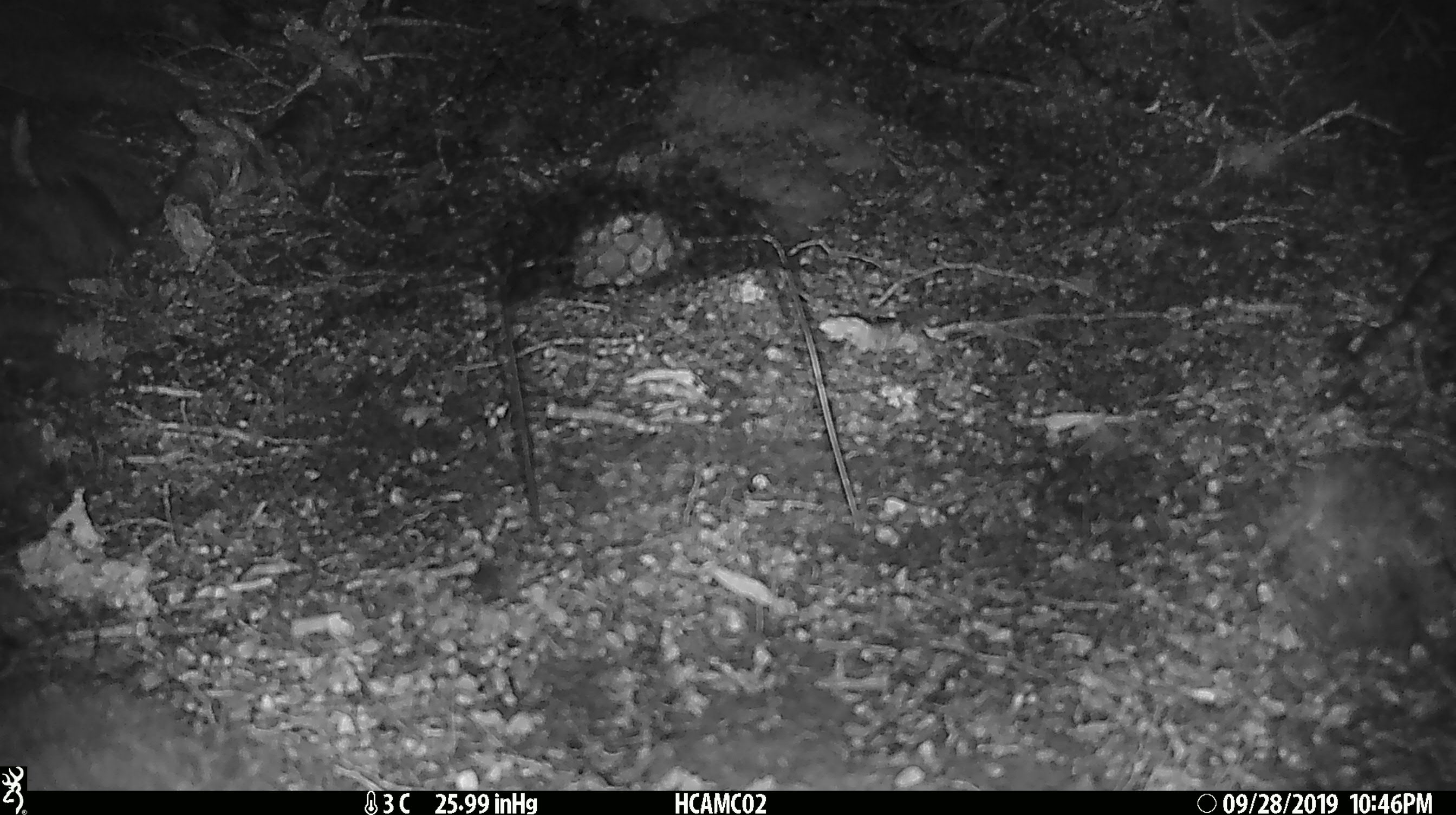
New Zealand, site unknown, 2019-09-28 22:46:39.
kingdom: Animalia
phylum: Chordata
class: Mammalia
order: Rodentia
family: Muridae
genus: Mus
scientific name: Mus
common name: mouse